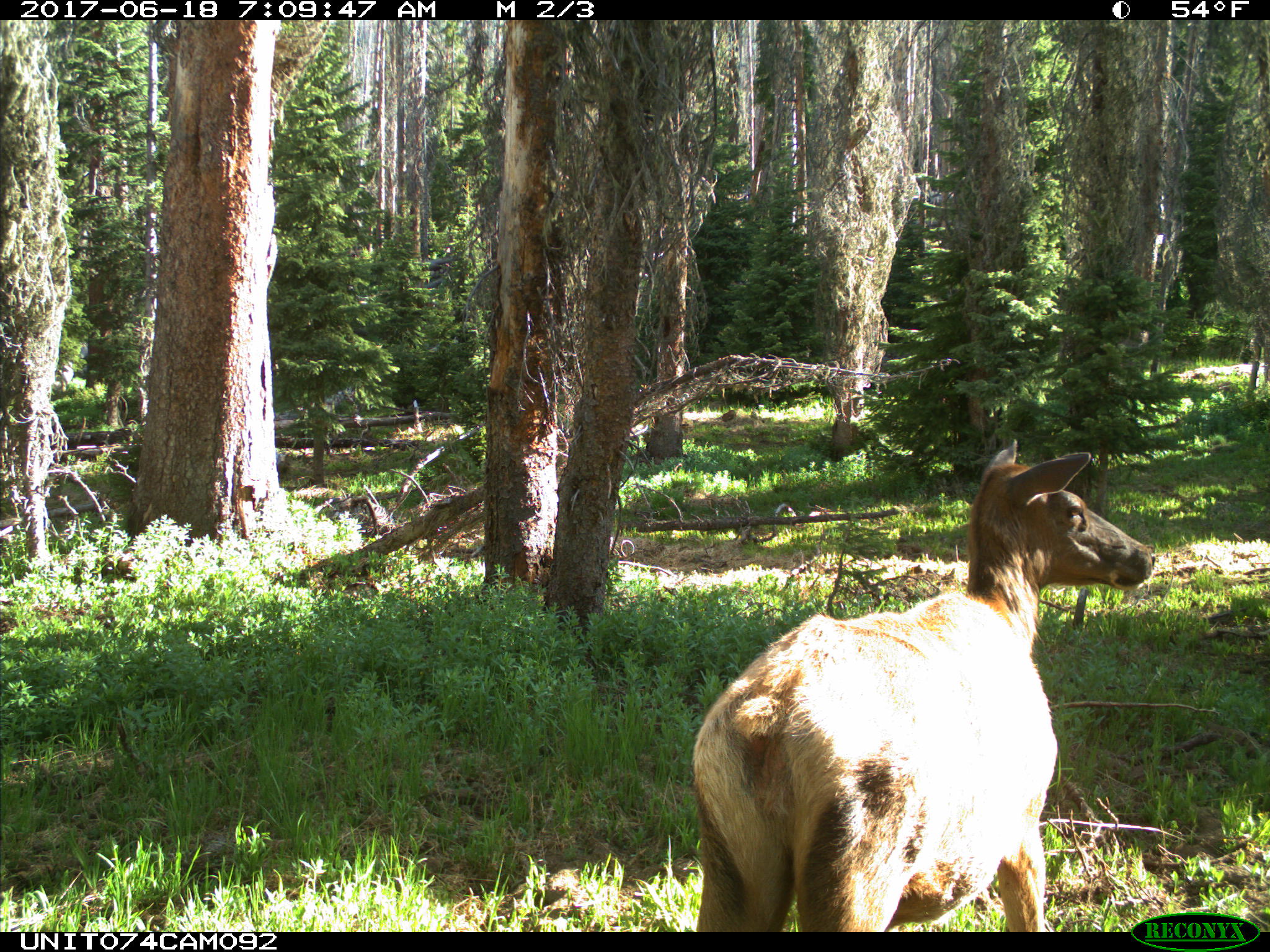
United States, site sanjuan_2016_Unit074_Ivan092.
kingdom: Animalia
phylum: Chordata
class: Mammalia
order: Artiodactyla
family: Cervidae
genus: Cervus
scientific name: Cervus elaphus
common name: red deer